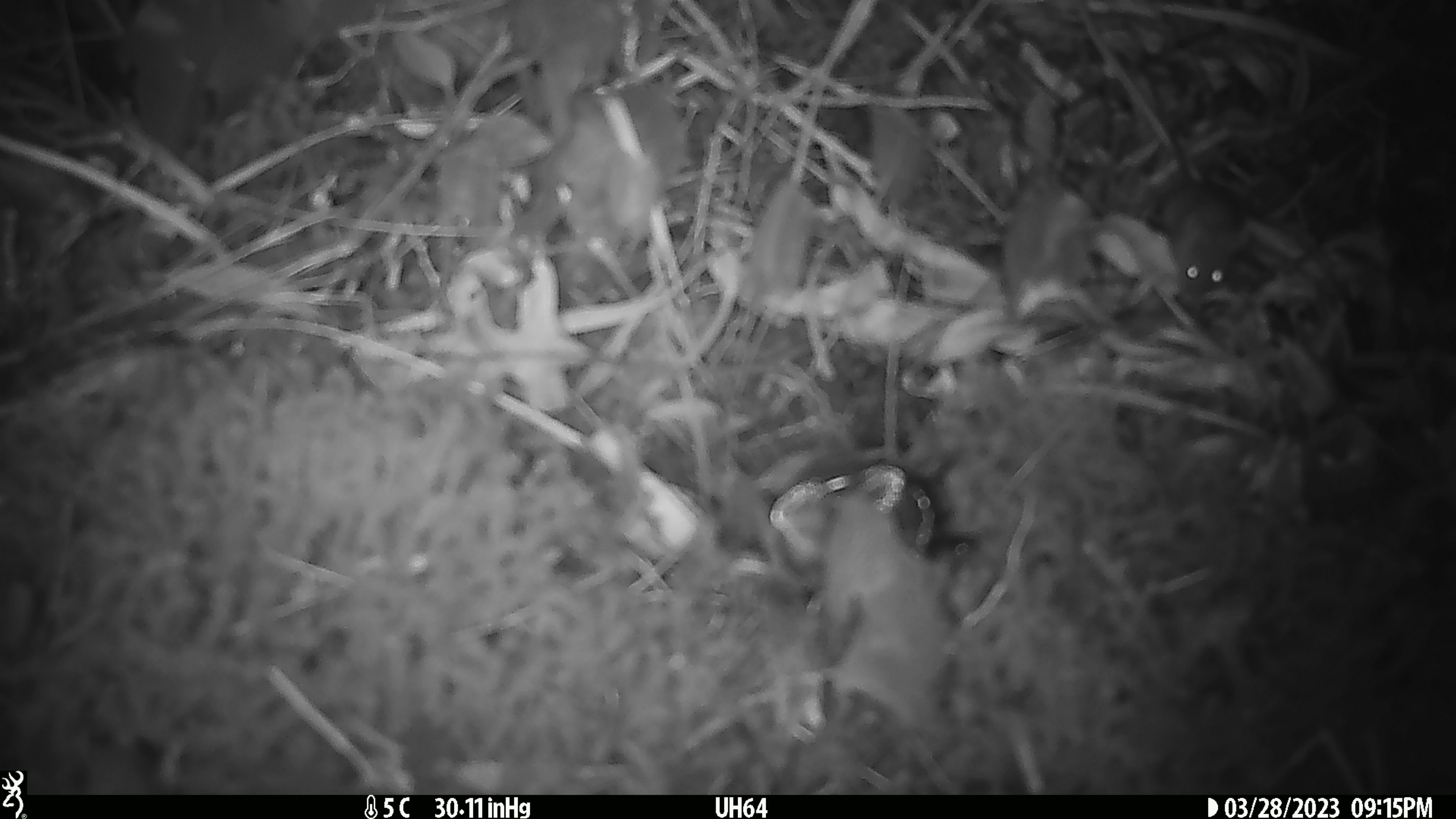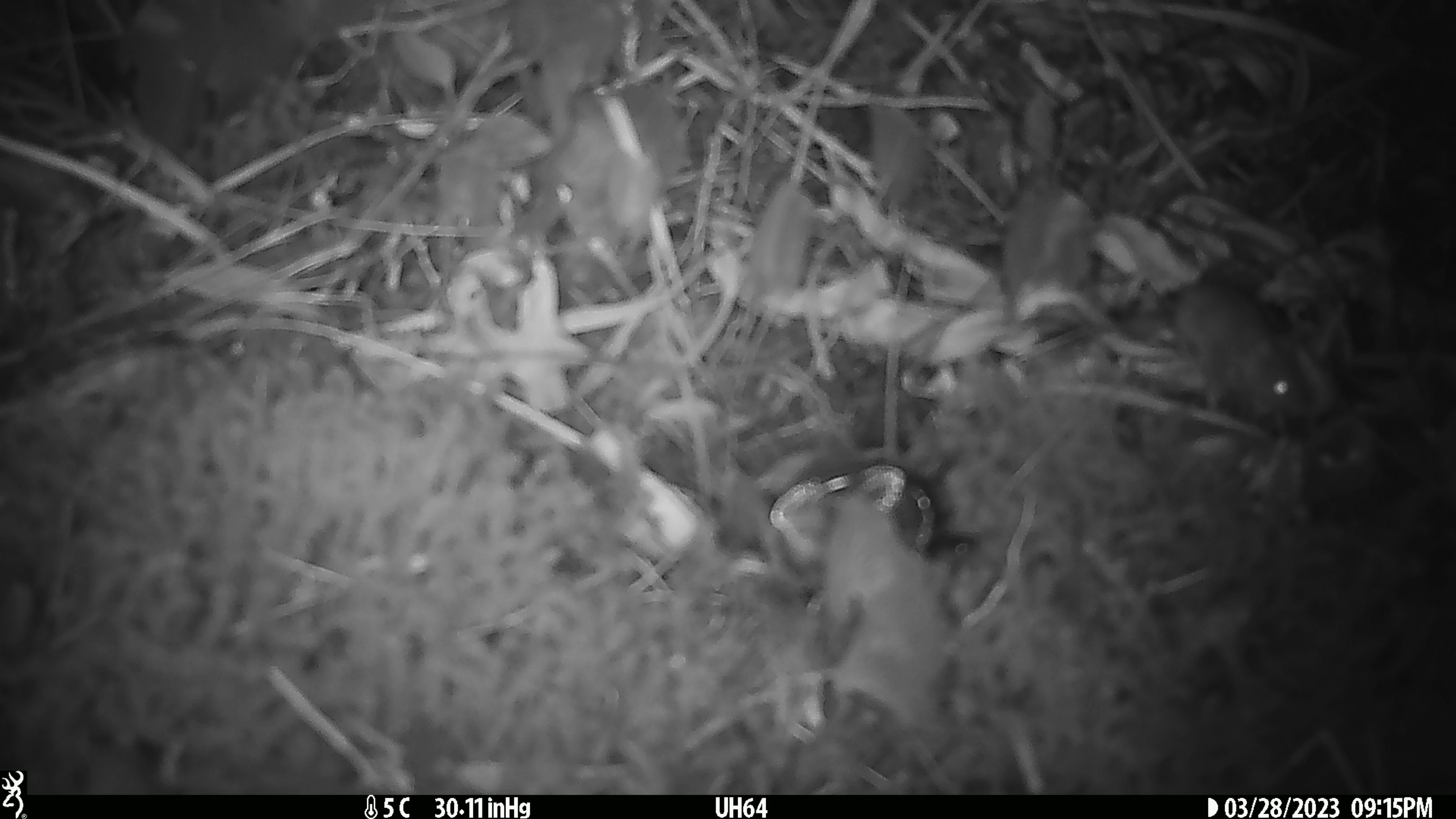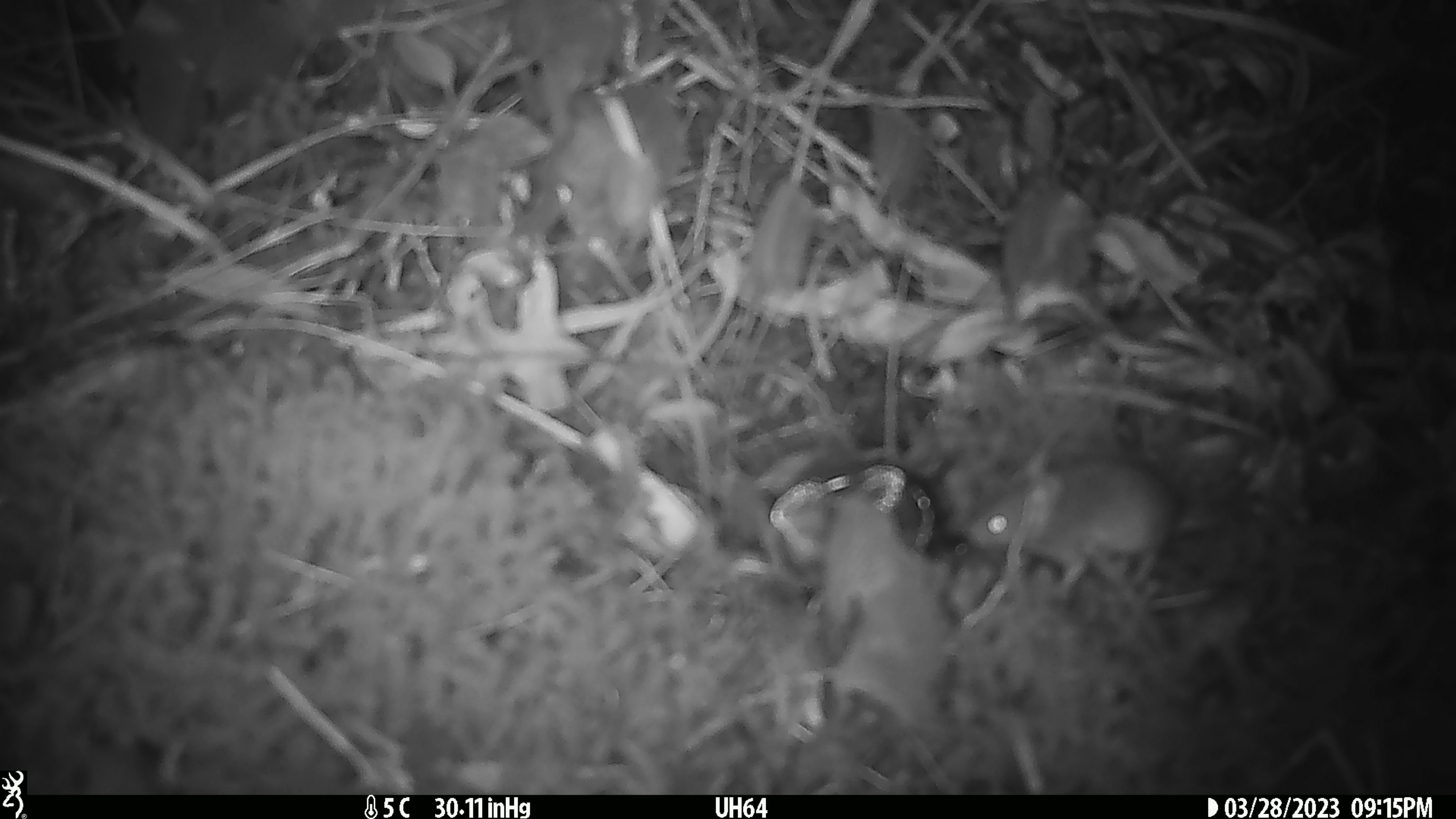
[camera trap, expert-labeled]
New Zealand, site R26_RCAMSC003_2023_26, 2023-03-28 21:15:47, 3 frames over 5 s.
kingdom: Animalia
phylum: Chordata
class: Mammalia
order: Rodentia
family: Muridae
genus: Mus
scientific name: Mus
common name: mouse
Mouse (Mus).